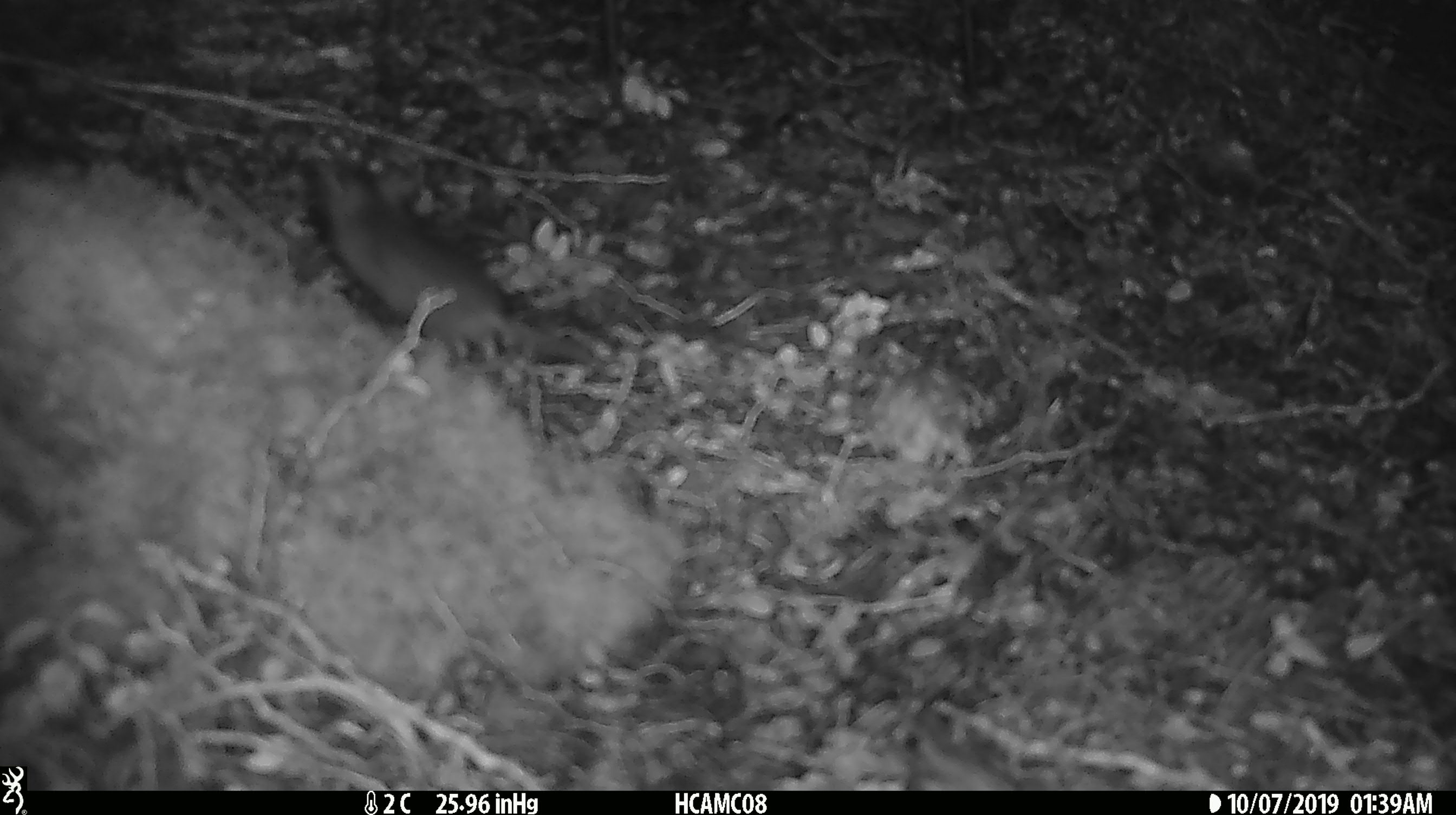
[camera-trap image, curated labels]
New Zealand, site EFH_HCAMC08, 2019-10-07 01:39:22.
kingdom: Animalia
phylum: Chordata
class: Mammalia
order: Rodentia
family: Muridae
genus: Mus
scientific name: Mus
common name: mouse